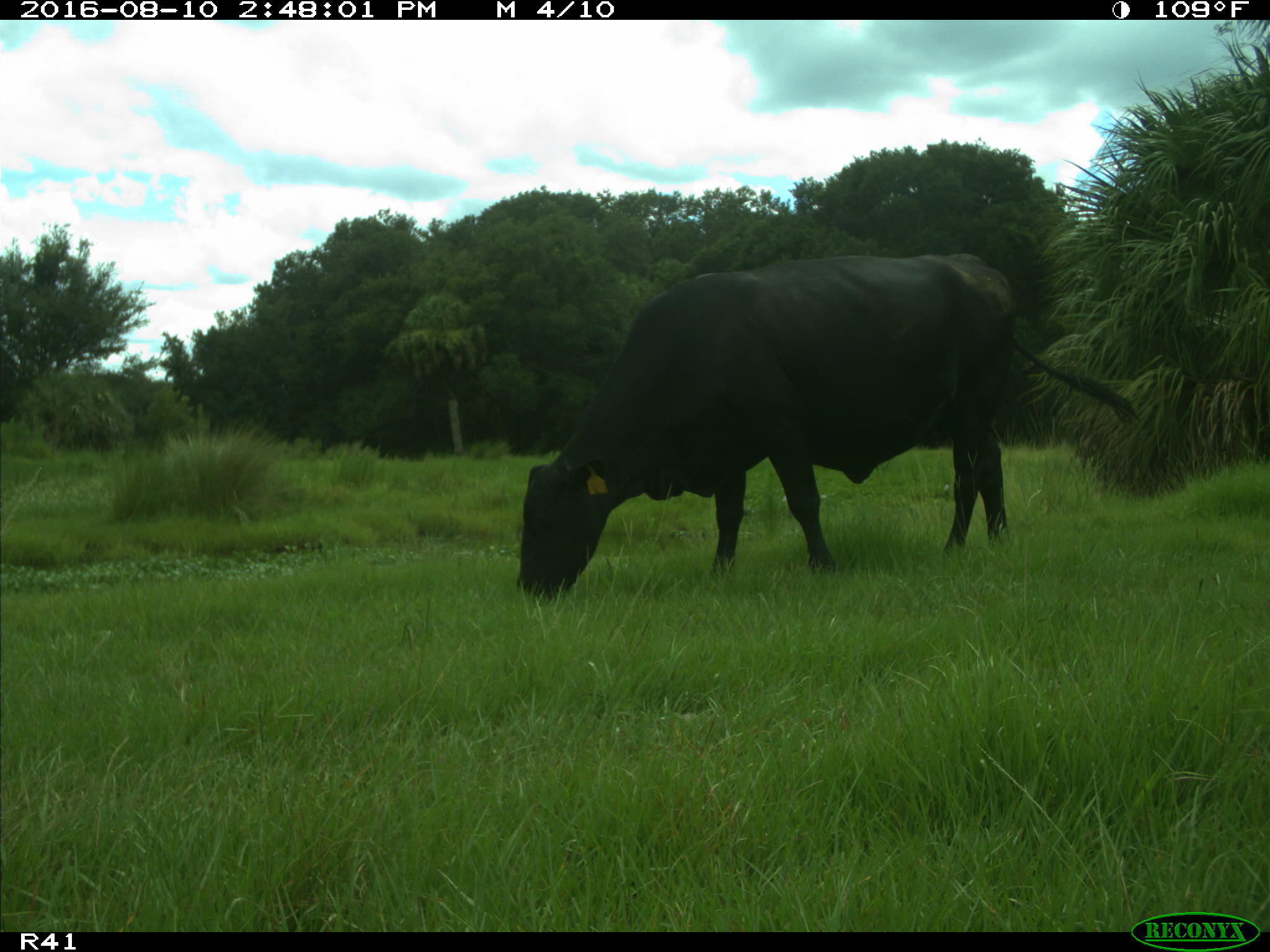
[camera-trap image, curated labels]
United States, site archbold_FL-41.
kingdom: Animalia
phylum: Chordata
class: Mammalia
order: Artiodactyla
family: Bovidae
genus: Bos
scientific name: Bos taurus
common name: domestic cow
Bos taurus (domestic cow).